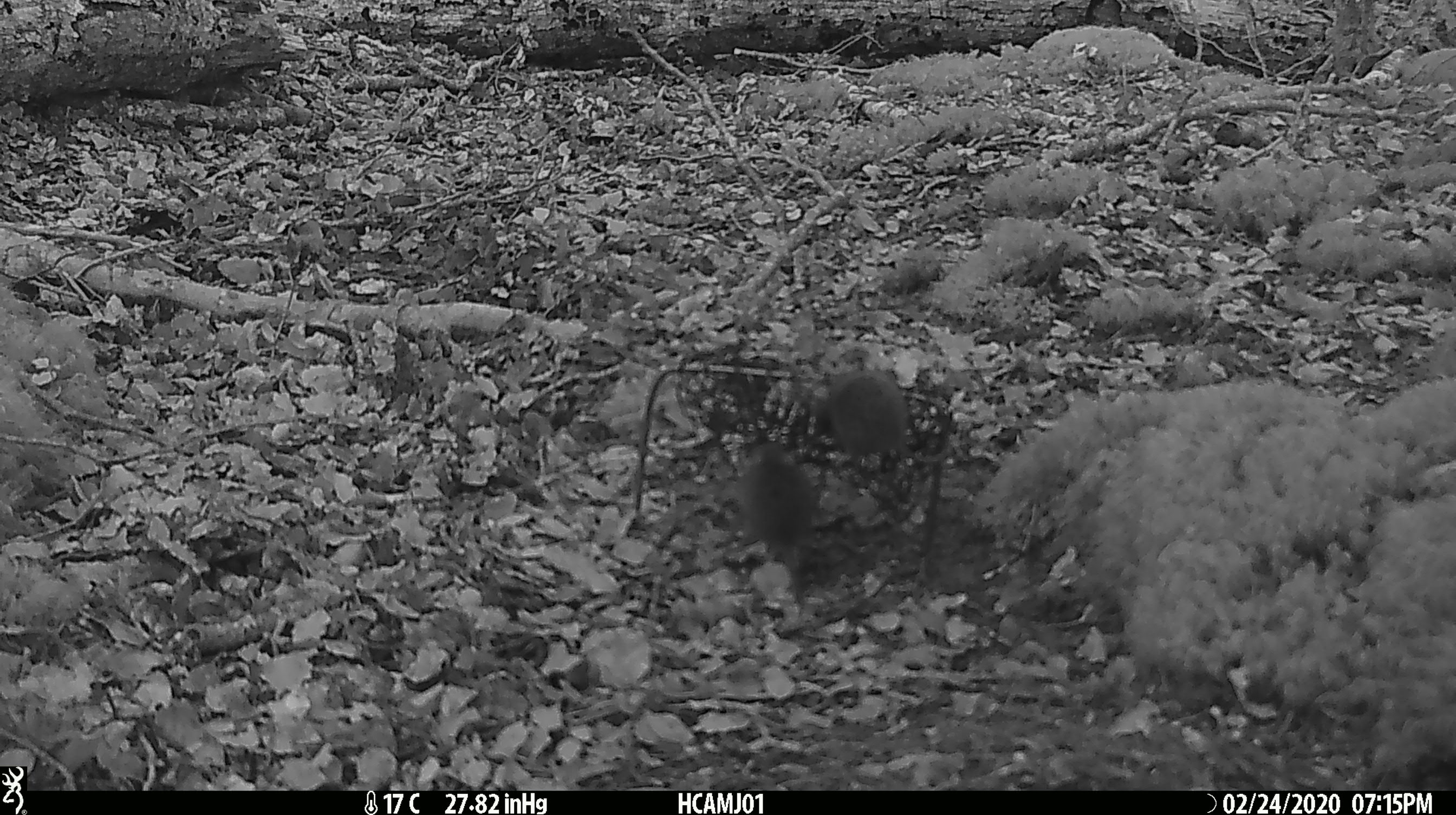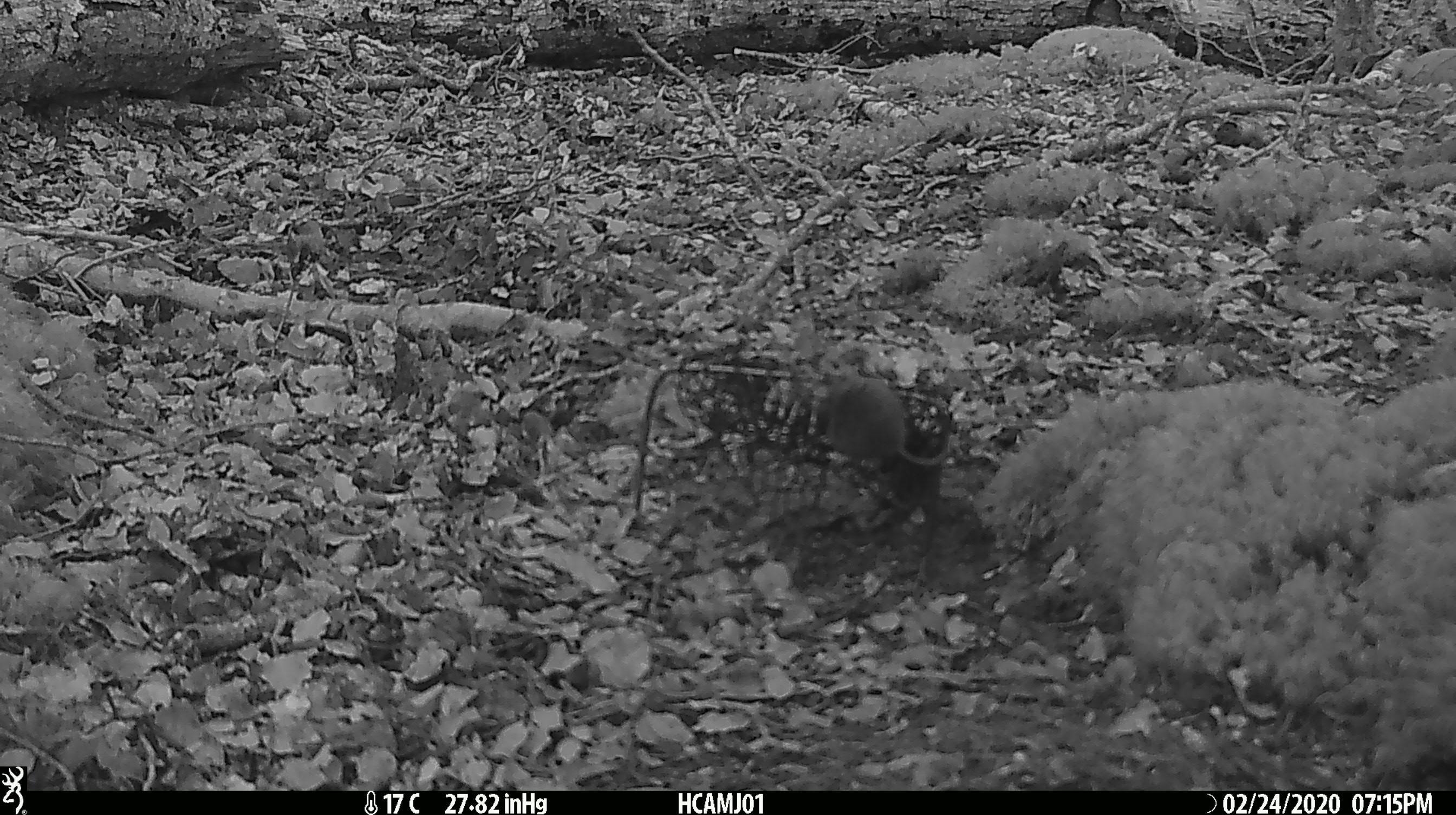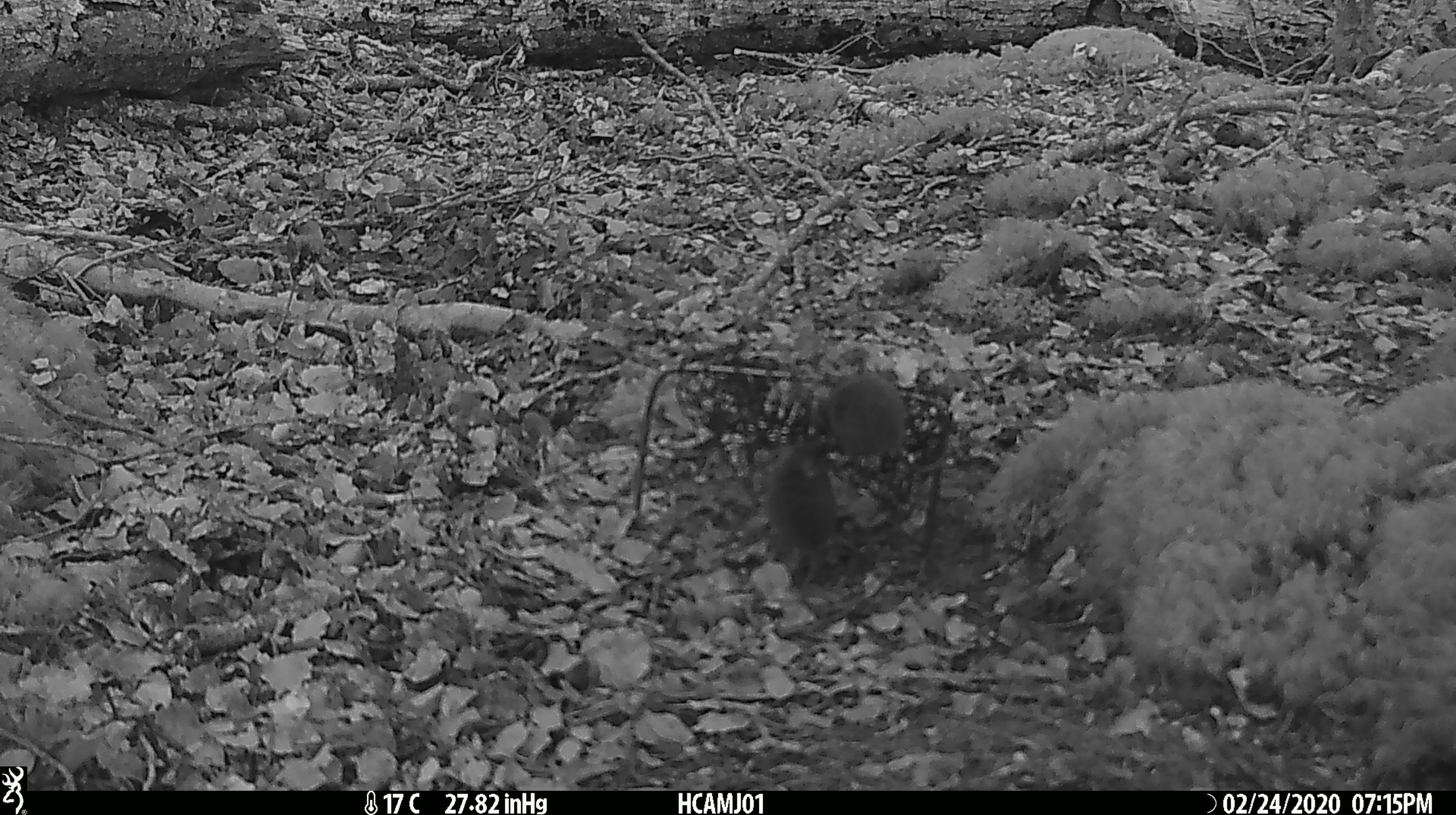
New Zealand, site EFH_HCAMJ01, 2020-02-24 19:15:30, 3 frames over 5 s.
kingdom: Animalia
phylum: Chordata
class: Mammalia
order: Rodentia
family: Muridae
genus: Mus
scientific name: Mus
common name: mouse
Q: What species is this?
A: Mouse (Mus).